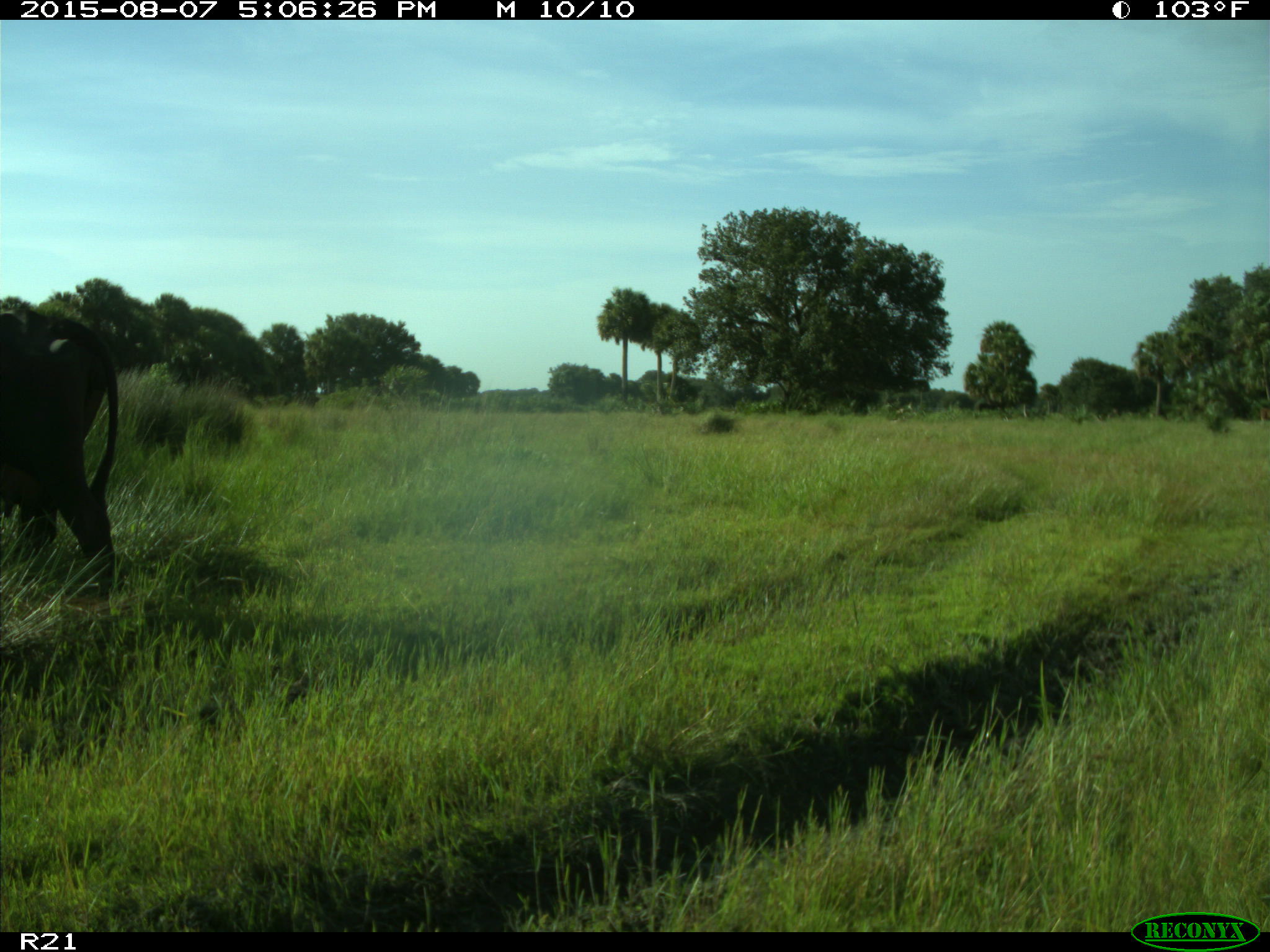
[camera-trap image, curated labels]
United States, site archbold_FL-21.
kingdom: Animalia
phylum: Chordata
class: Mammalia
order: Artiodactyla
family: Bovidae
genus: Bos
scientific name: Bos taurus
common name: domestic cow